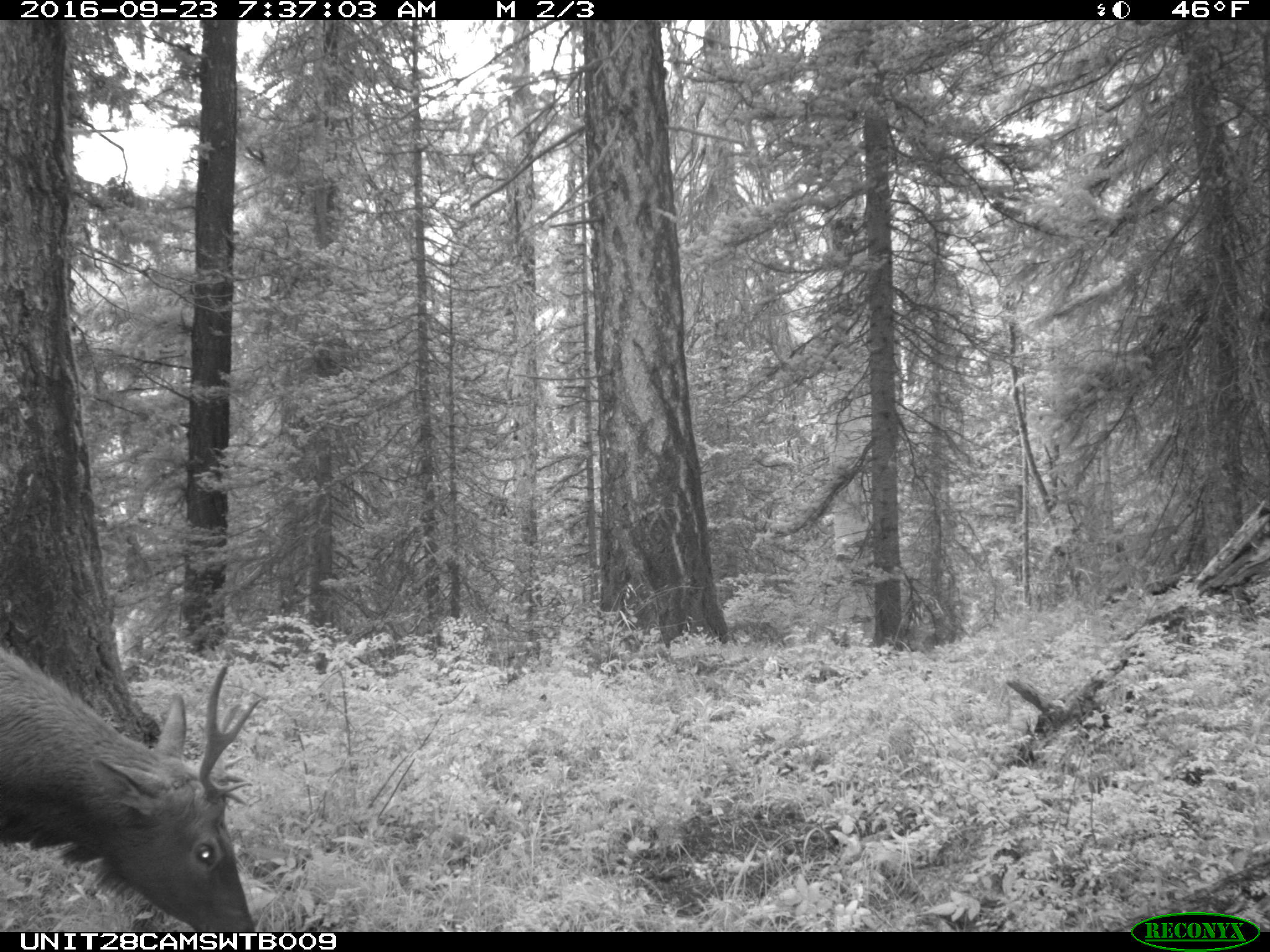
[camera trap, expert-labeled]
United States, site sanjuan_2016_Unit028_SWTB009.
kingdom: Animalia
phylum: Chordata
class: Mammalia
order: Artiodactyla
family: Cervidae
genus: Cervus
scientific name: Cervus elaphus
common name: red deer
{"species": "Cervus elaphus (red deer)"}